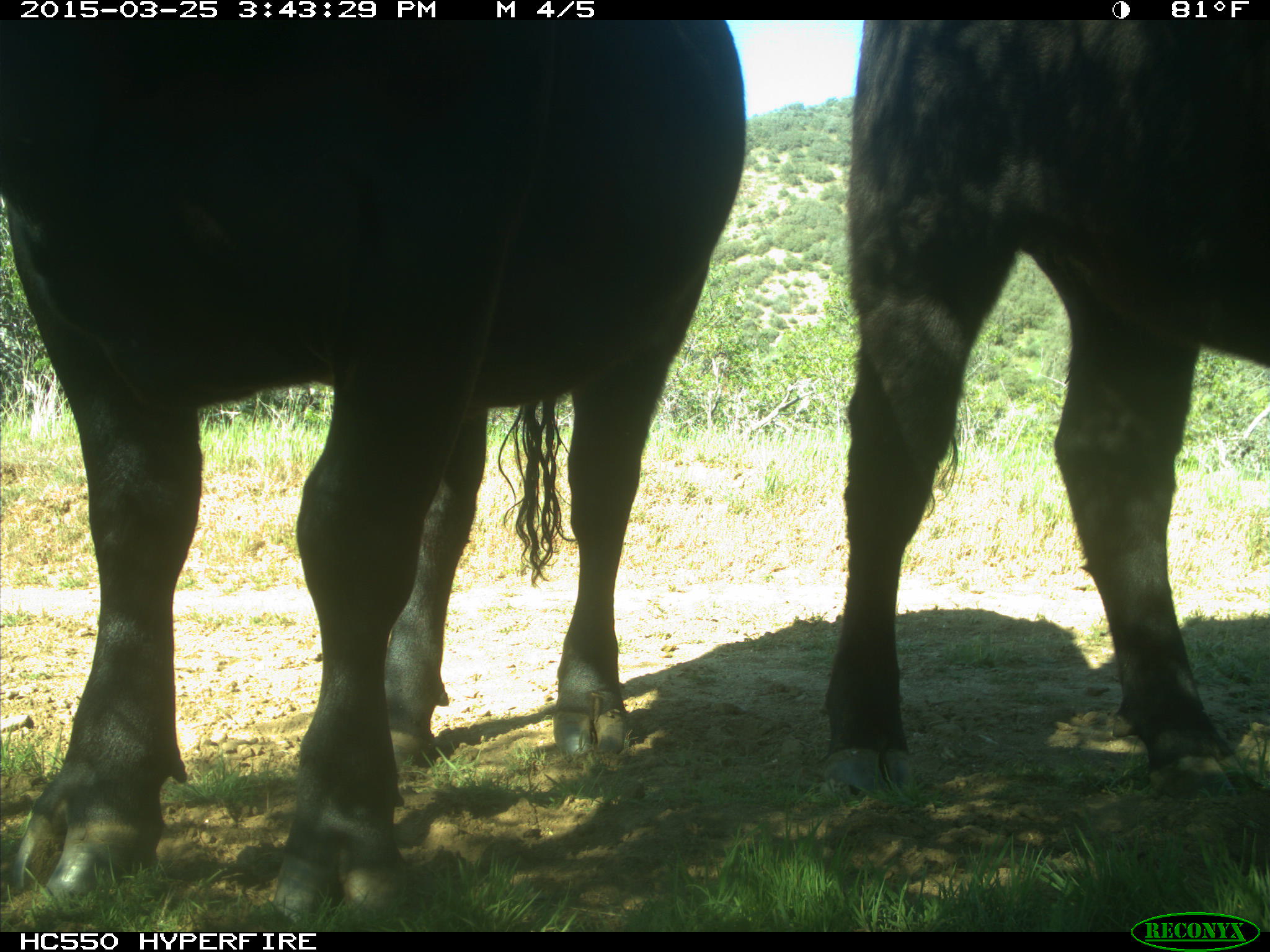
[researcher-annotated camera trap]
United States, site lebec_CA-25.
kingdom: Animalia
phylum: Chordata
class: Mammalia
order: Artiodactyla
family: Bovidae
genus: Bos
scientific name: Bos taurus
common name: domestic cow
Bos taurus (domestic cow).